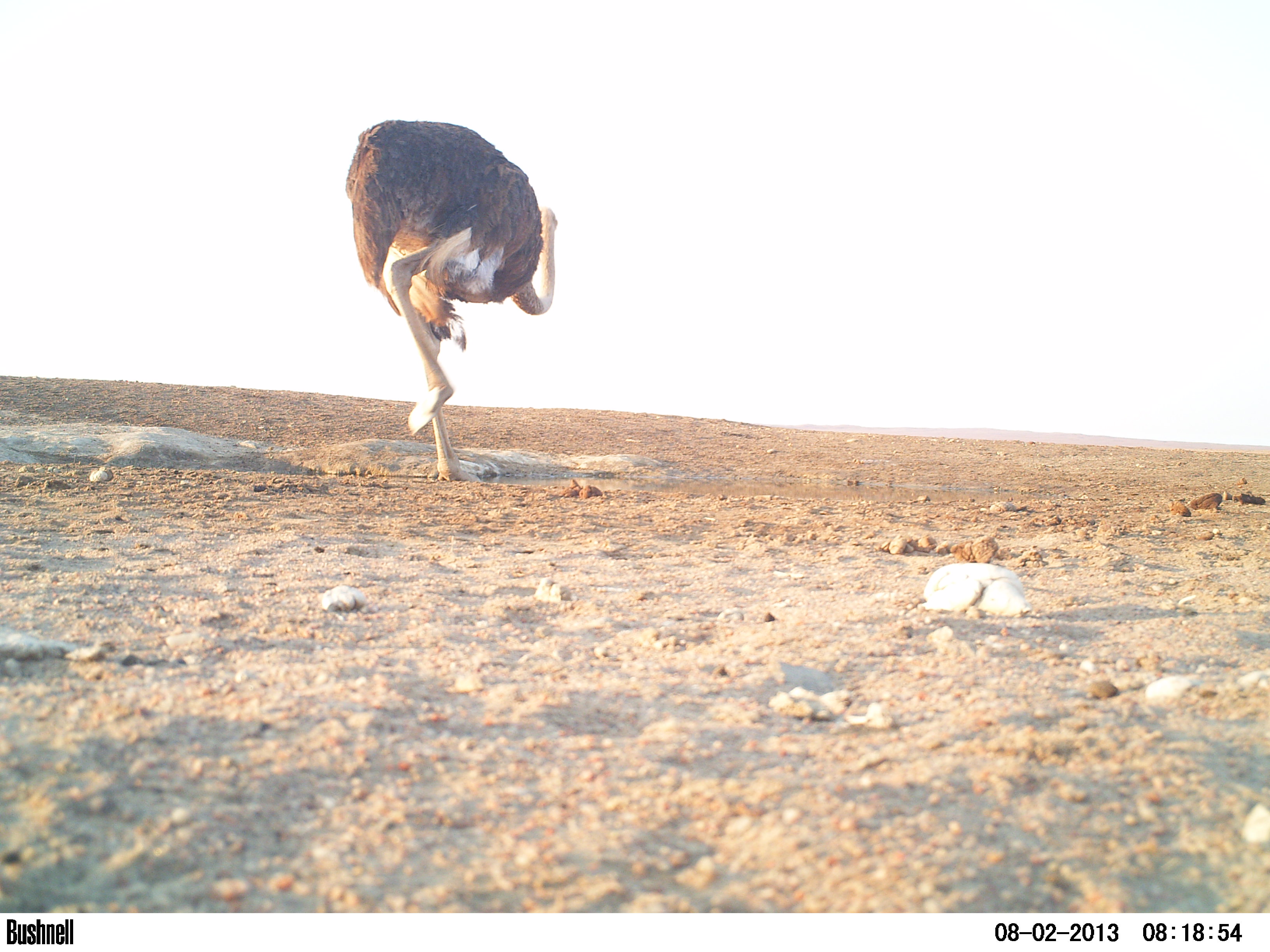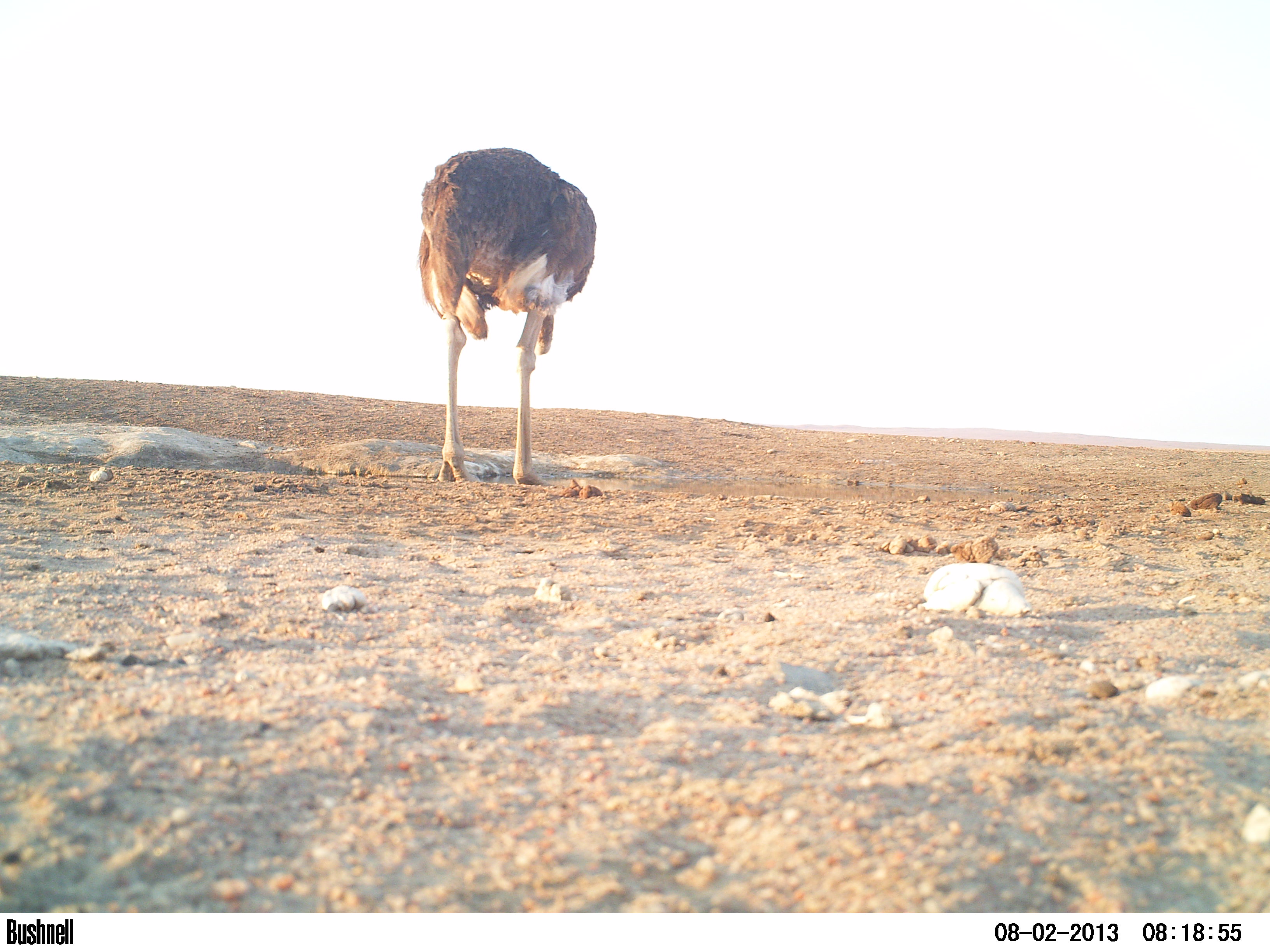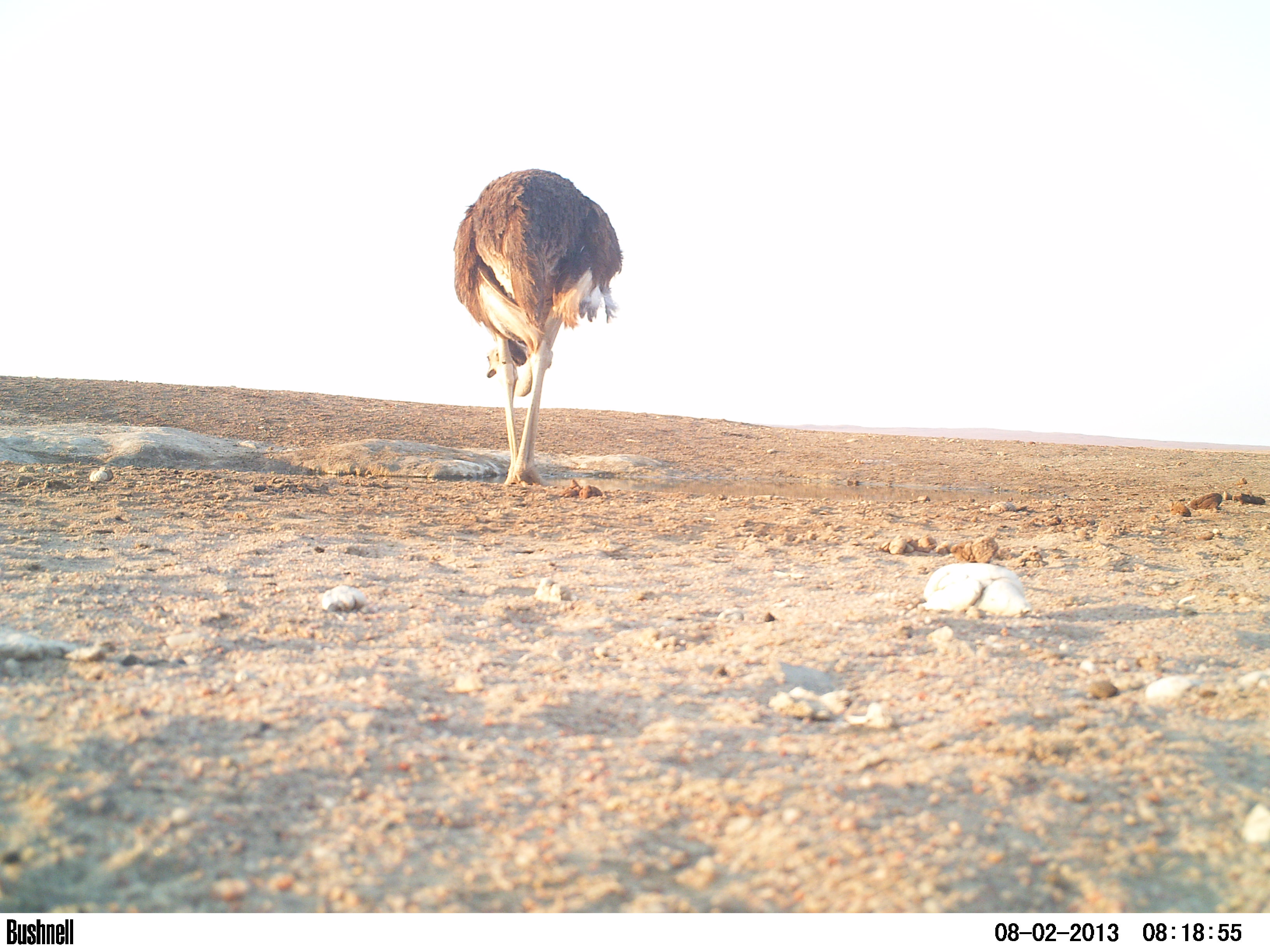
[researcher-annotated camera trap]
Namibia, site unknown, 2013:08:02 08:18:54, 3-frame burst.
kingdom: Animalia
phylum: Chordata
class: Aves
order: Struthioniformes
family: Struthionidae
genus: Struthio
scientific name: Struthio camelus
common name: common ostrich